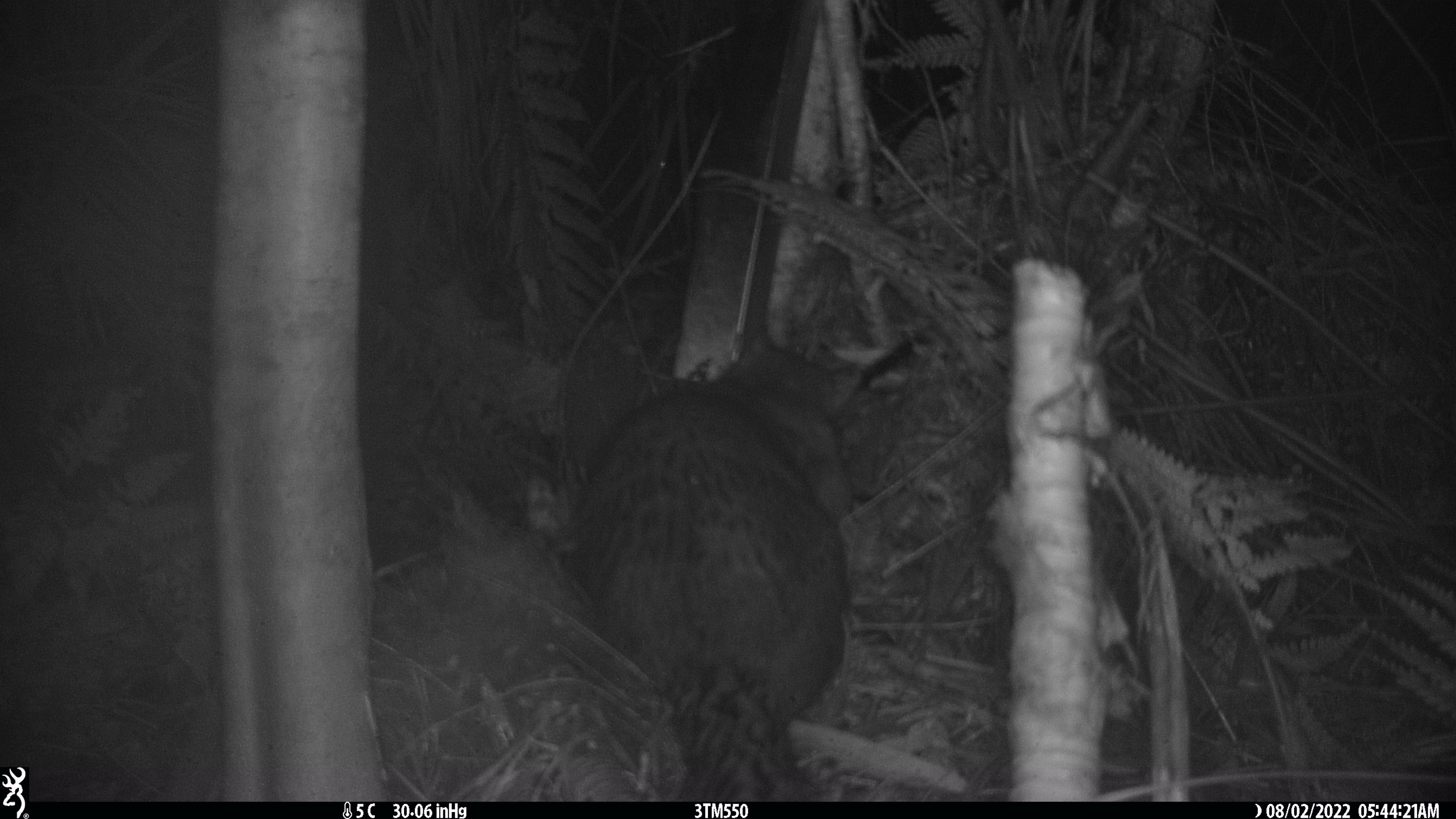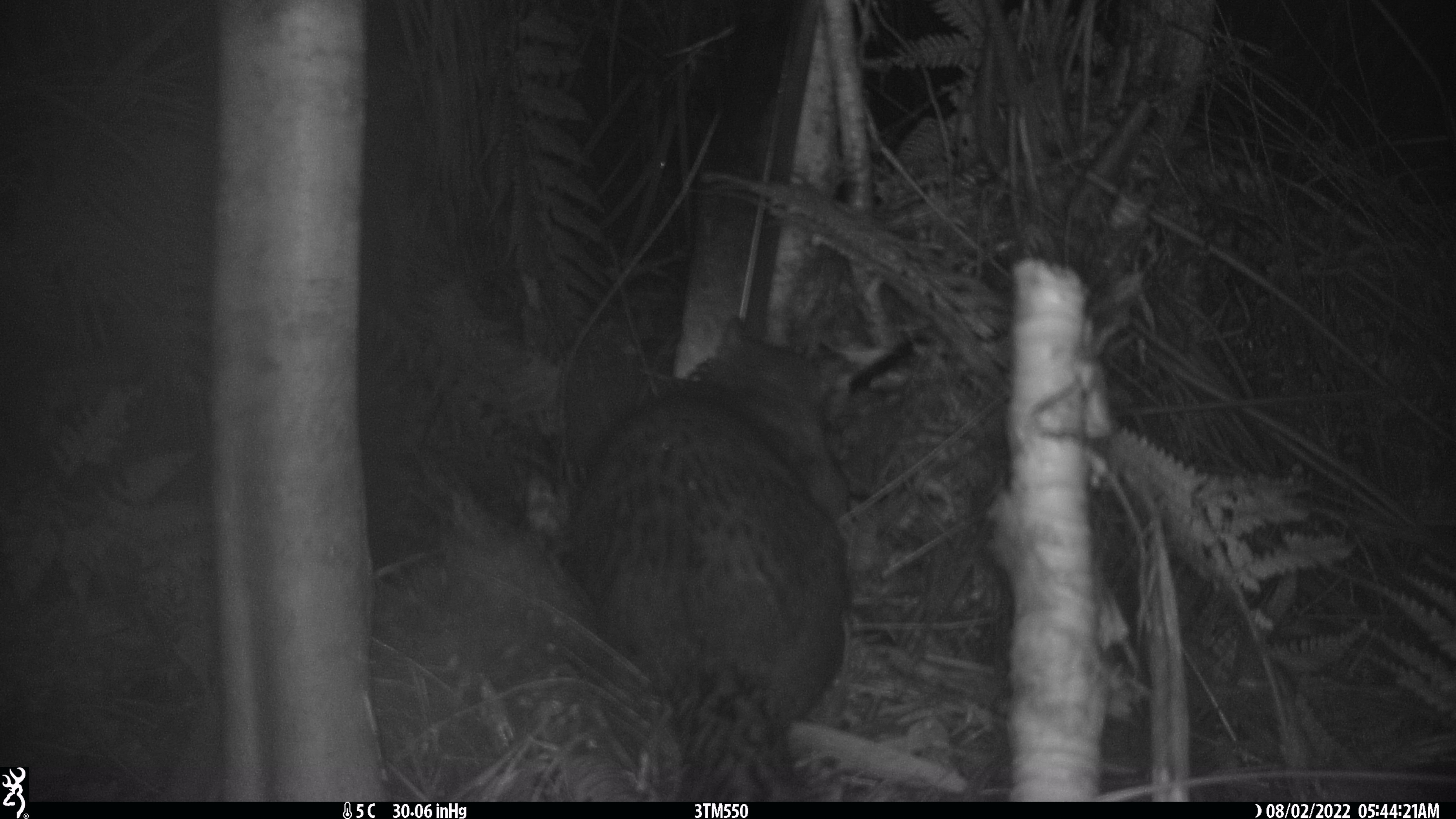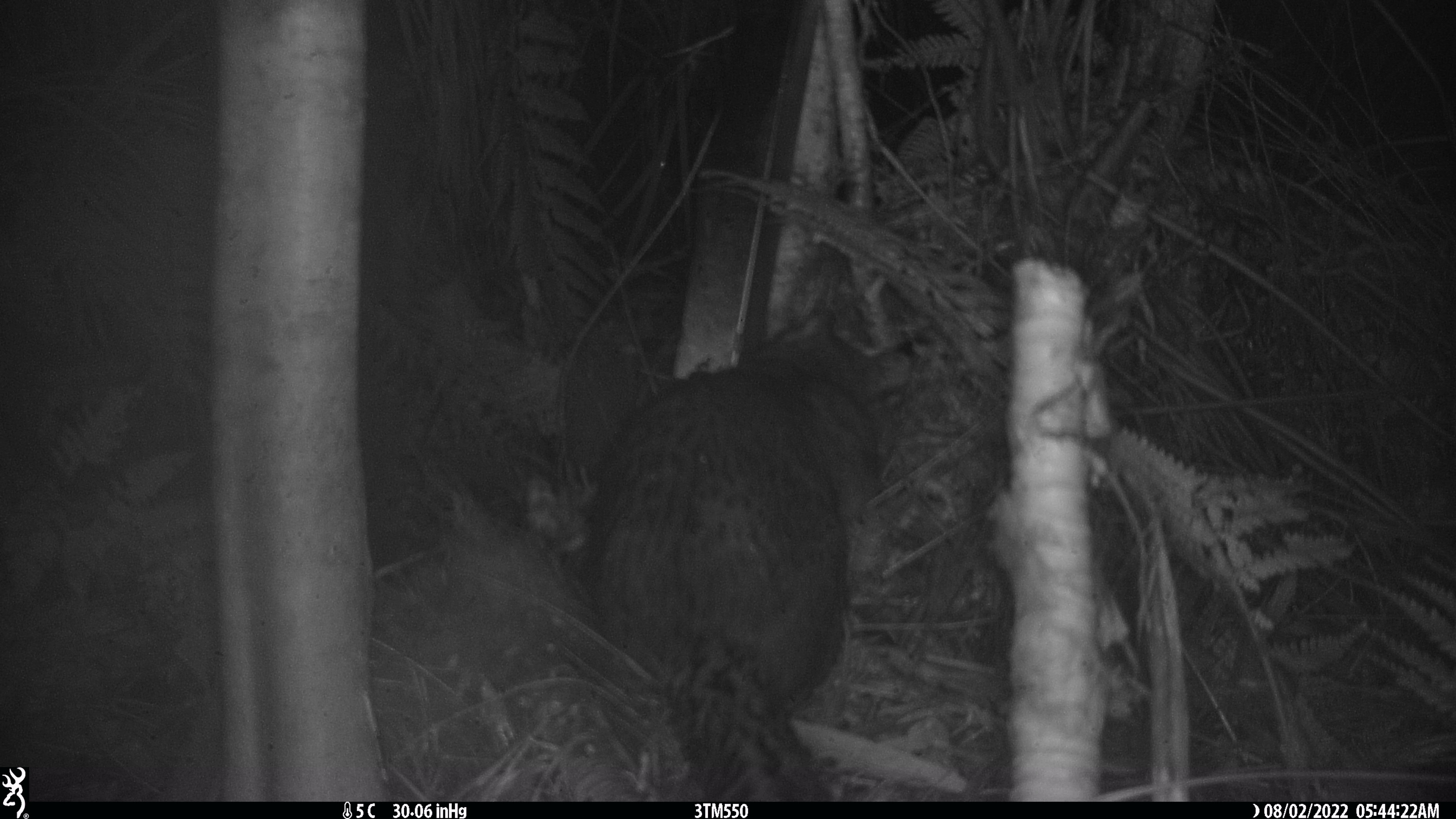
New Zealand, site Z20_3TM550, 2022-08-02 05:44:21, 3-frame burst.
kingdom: Animalia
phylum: Chordata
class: Mammalia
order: Diprotodontia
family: Phalangeridae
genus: Trichosurus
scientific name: Trichosurus vulpecula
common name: common brushtail possum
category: possum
Possum (common brushtail possum) (Trichosurus vulpecula).